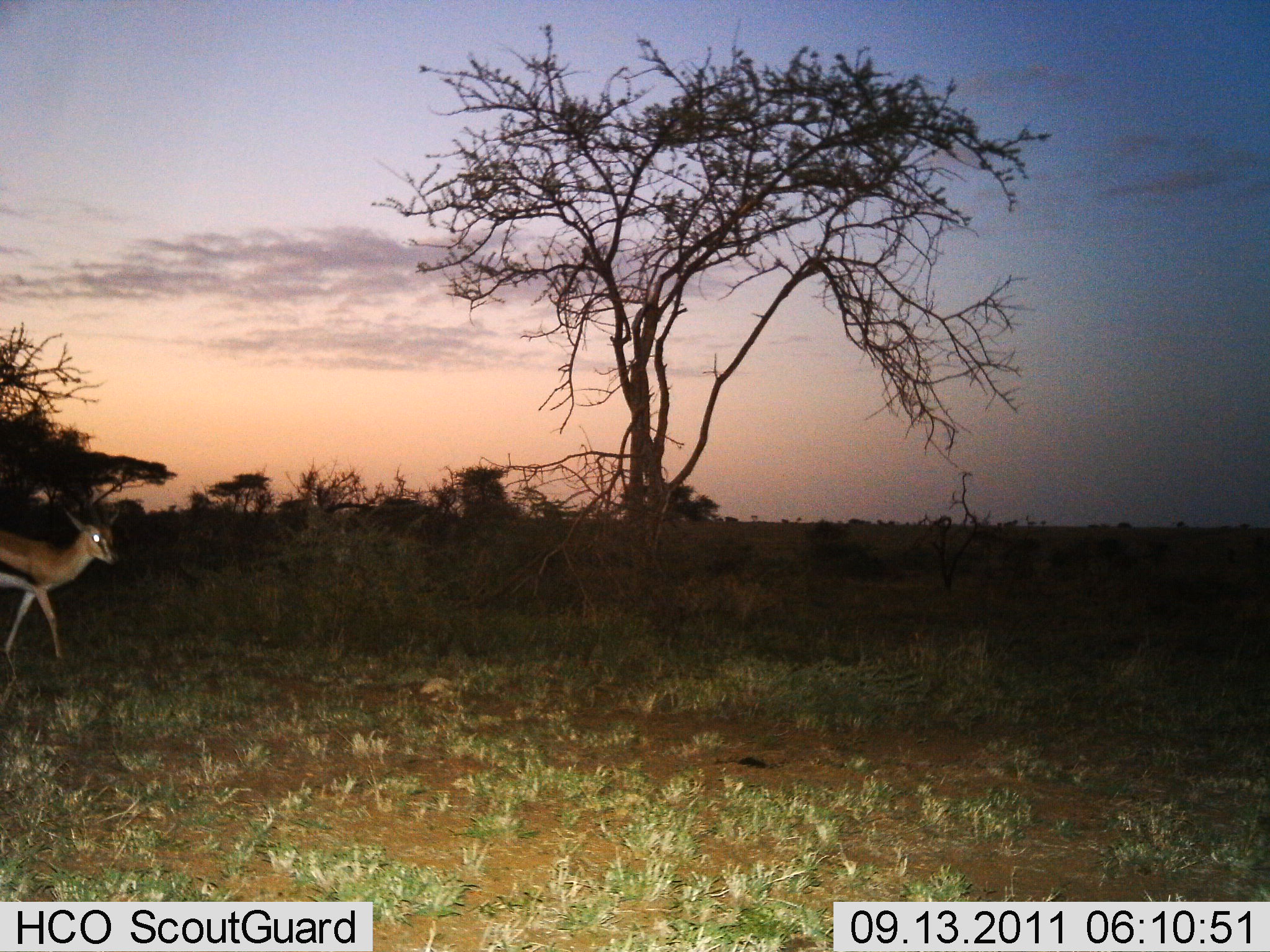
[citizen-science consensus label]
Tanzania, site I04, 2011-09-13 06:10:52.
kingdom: Animalia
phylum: Chordata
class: Mammalia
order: Artiodactyla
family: Bovidae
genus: Eudorcas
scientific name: Eudorcas thomsonii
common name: thomson's gazelle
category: gazellethomsons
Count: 1.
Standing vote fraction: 29%.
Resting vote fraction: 0%.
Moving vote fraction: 71%.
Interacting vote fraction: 0%.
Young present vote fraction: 0%.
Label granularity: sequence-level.